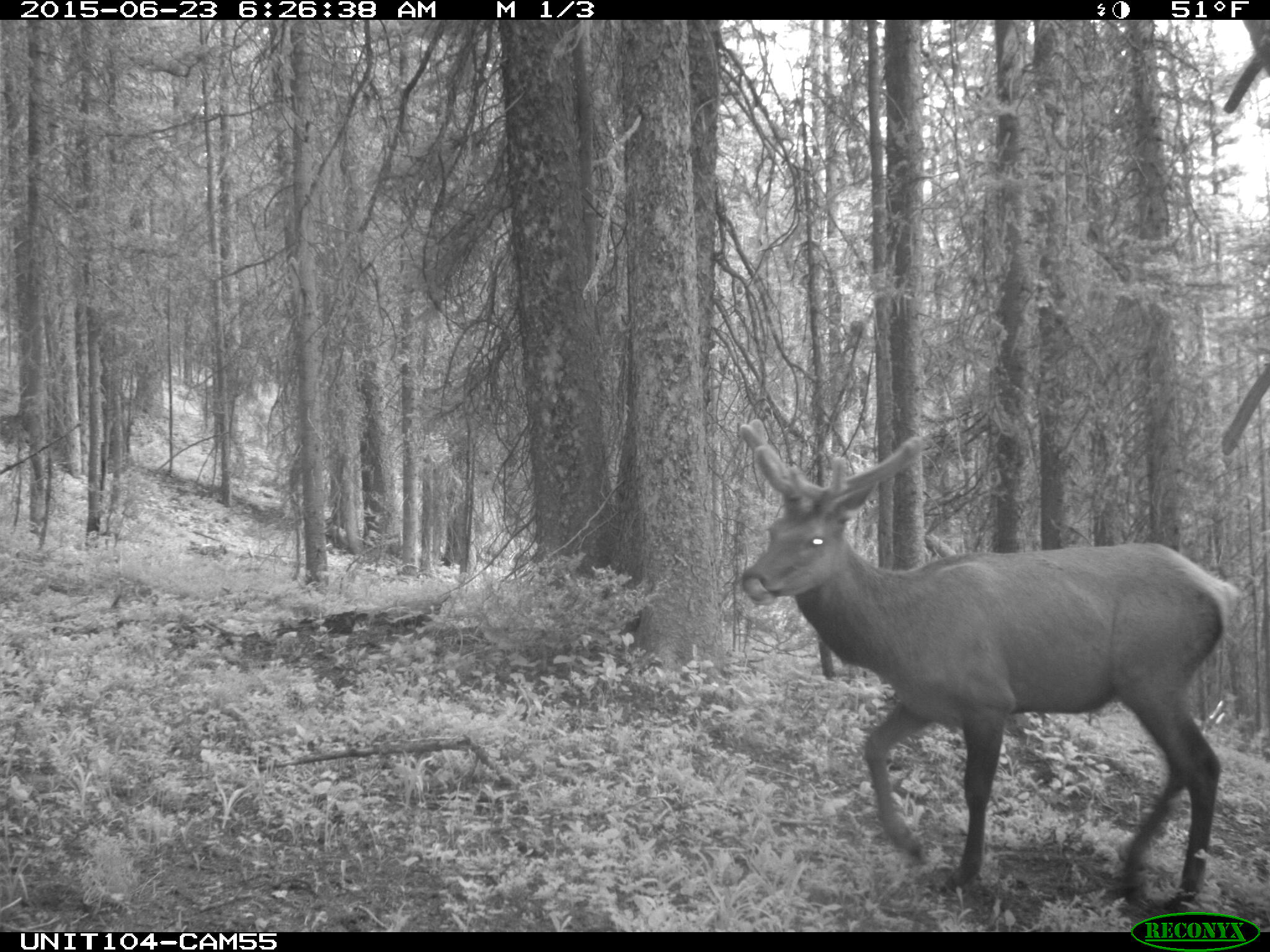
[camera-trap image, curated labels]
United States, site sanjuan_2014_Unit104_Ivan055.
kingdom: Animalia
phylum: Chordata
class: Mammalia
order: Artiodactyla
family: Cervidae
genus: Cervus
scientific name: Cervus elaphus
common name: red deer